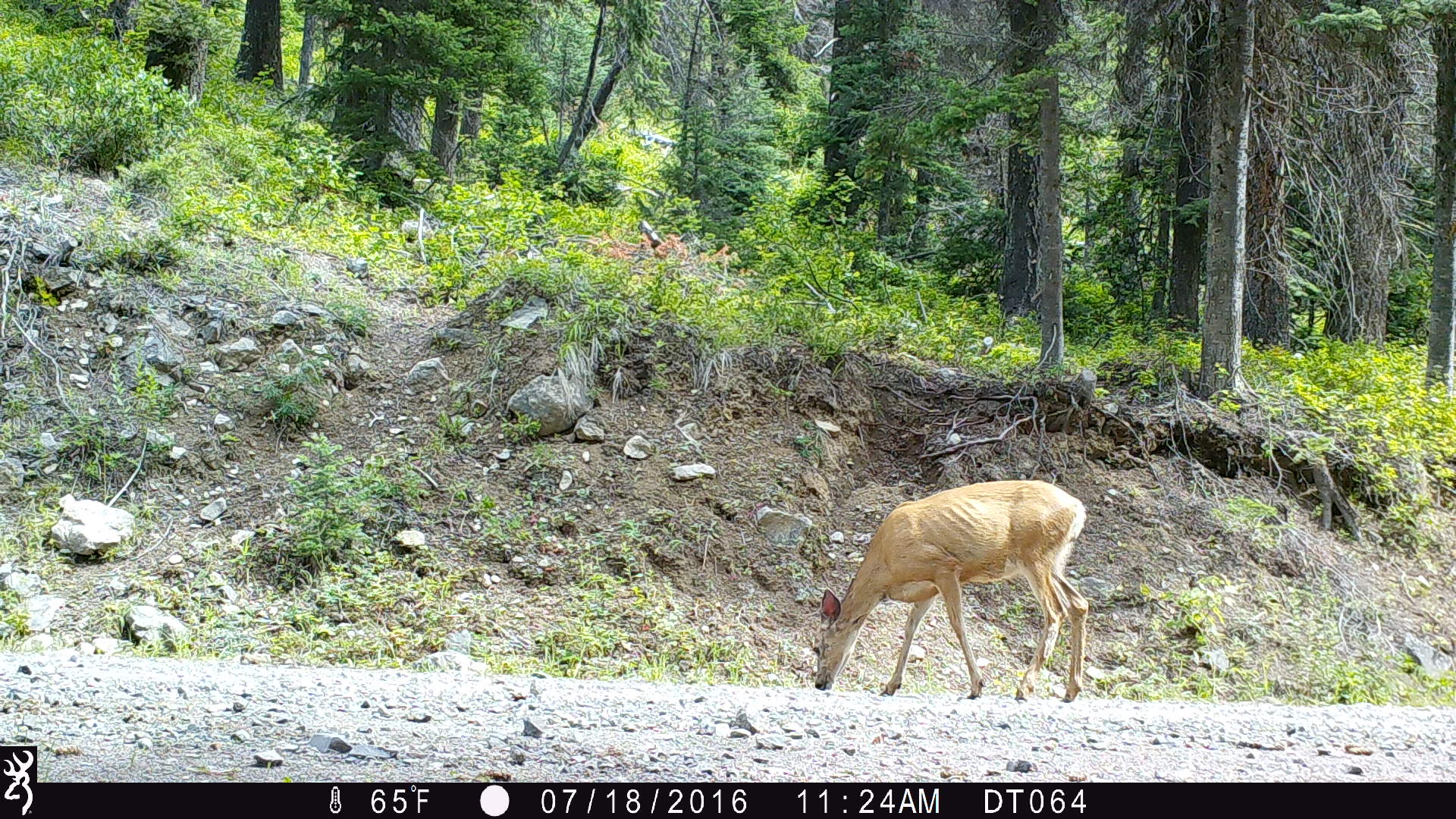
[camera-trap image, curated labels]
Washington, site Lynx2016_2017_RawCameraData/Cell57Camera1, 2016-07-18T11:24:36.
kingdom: Animalia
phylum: Chordata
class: Mammalia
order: Artiodactyla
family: Cervidae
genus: Odocoileus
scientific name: Odocoileus hemionus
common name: mule deer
Odocoileus hemionus (mule deer). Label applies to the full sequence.